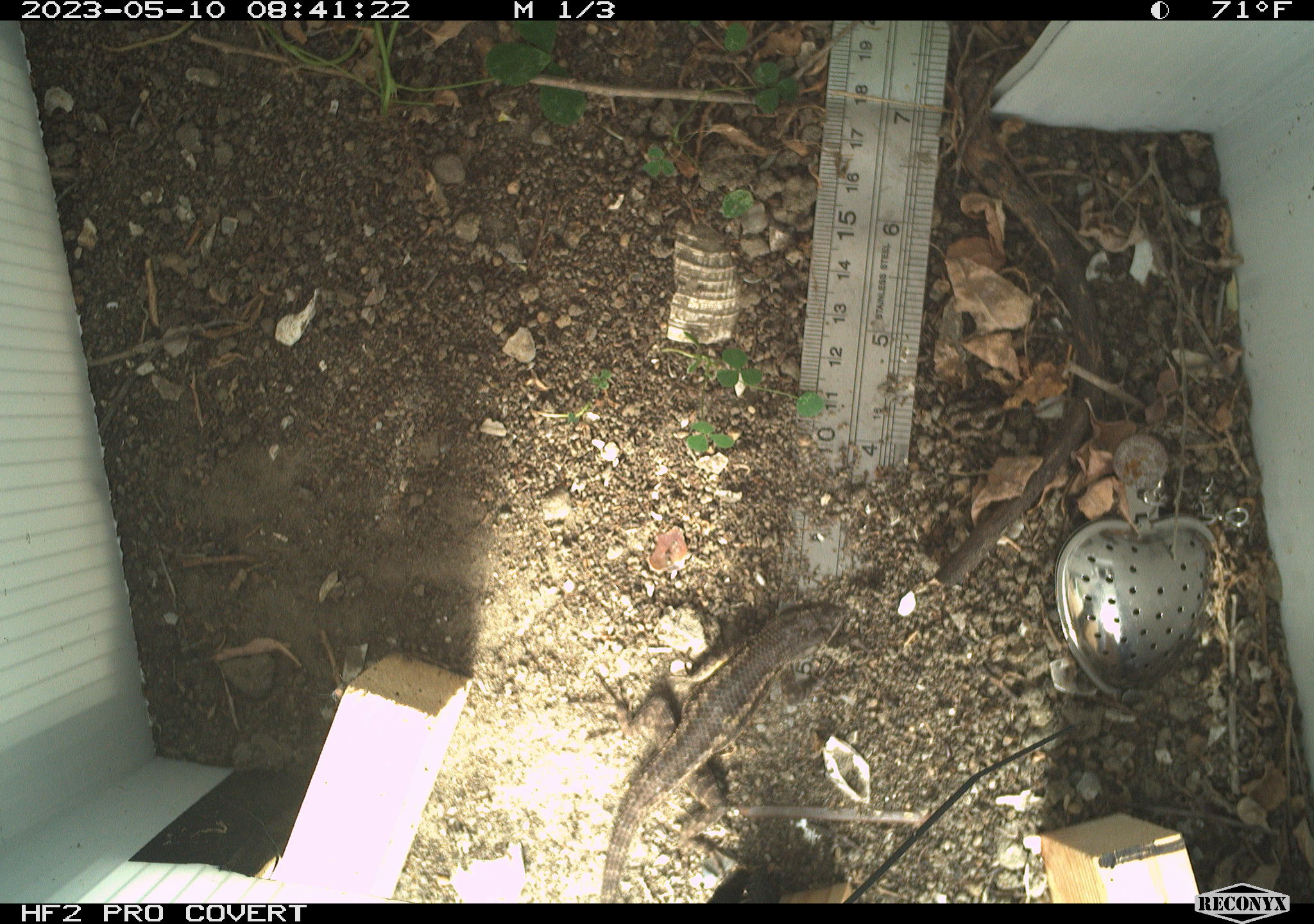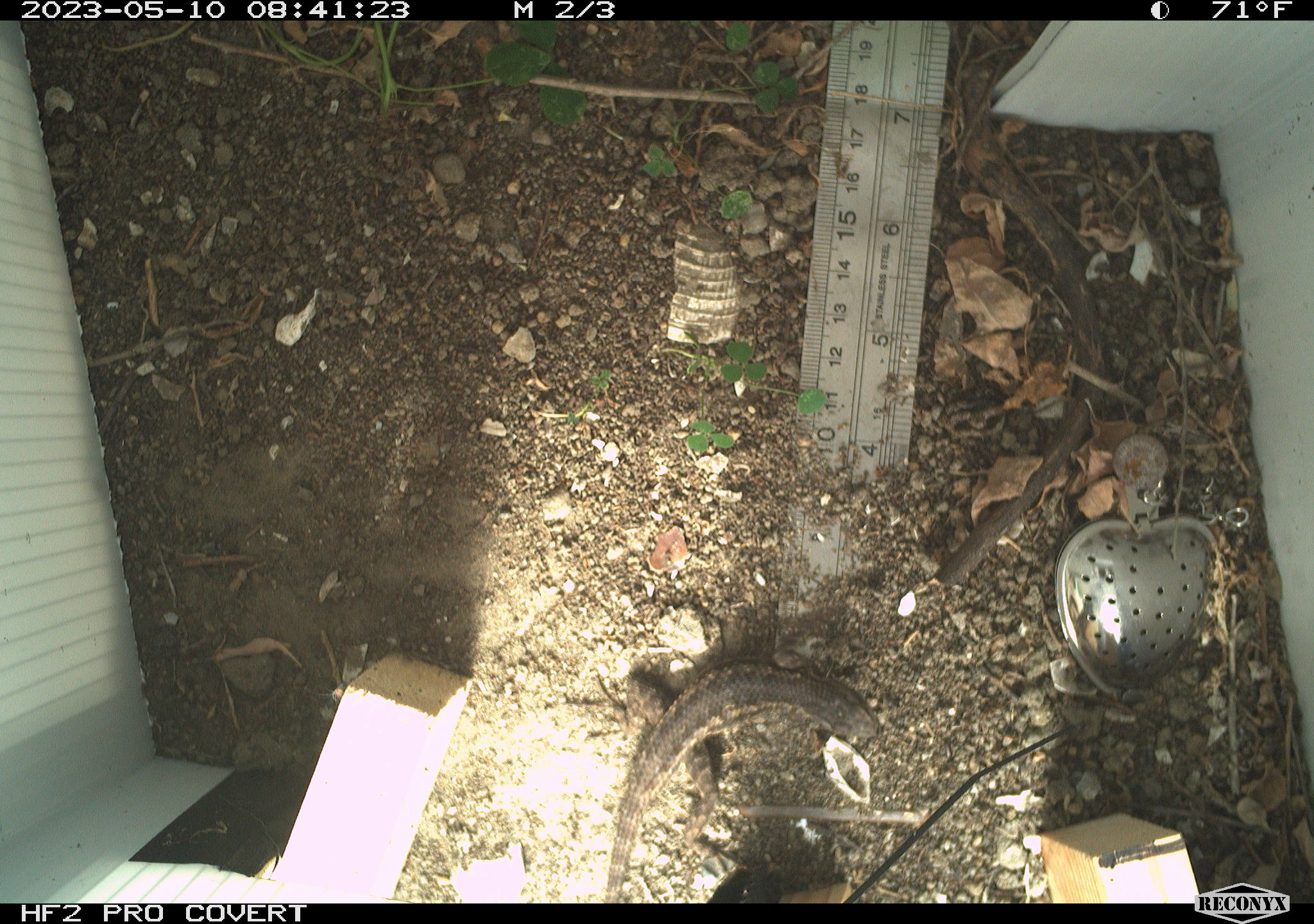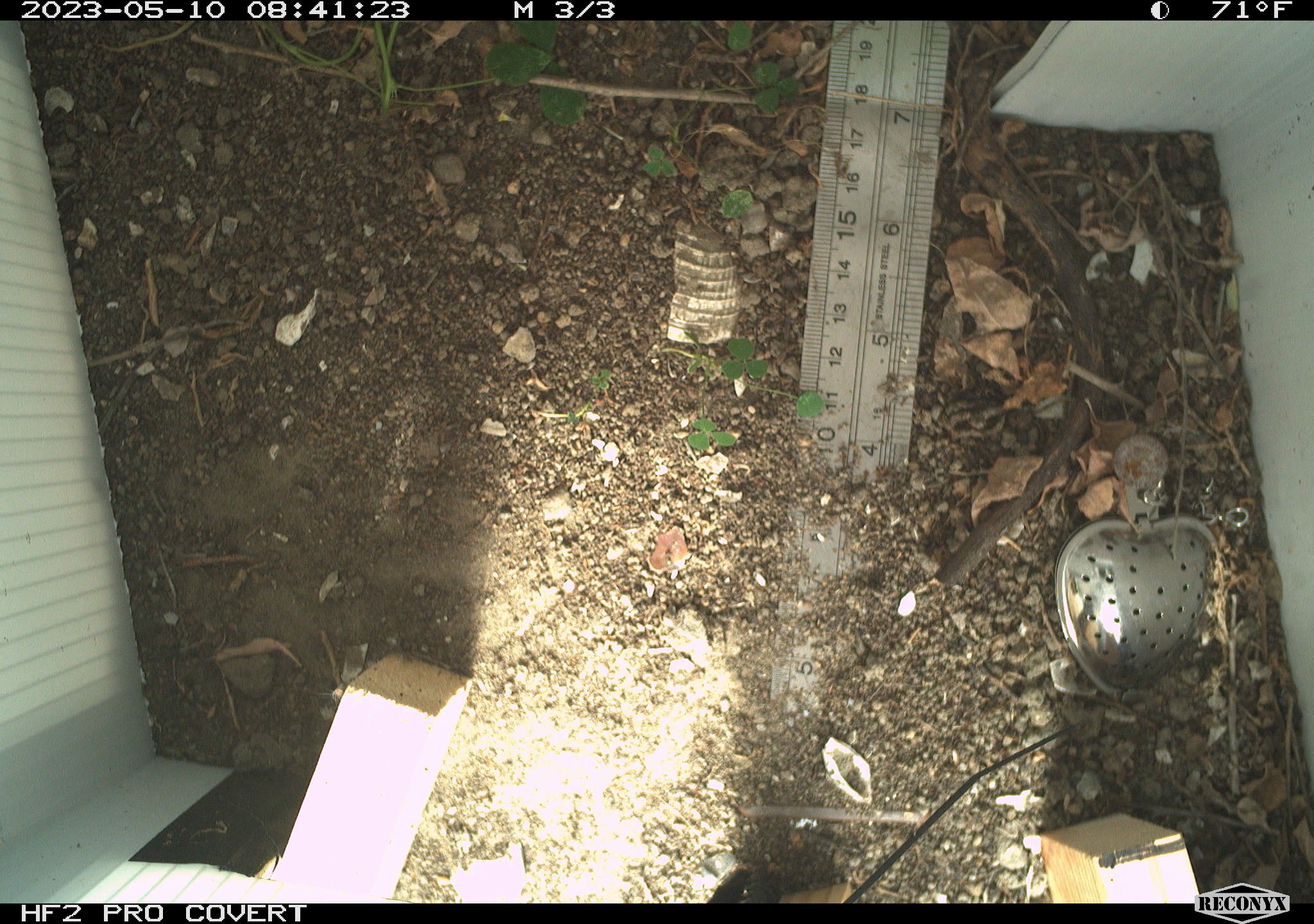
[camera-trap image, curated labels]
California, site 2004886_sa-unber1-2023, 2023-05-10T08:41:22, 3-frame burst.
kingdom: Animalia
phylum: Chordata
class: Reptilia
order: Squamata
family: Phrynosomatidae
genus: Sceloporus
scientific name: Sceloporus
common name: spiny lizards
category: sceloporus species